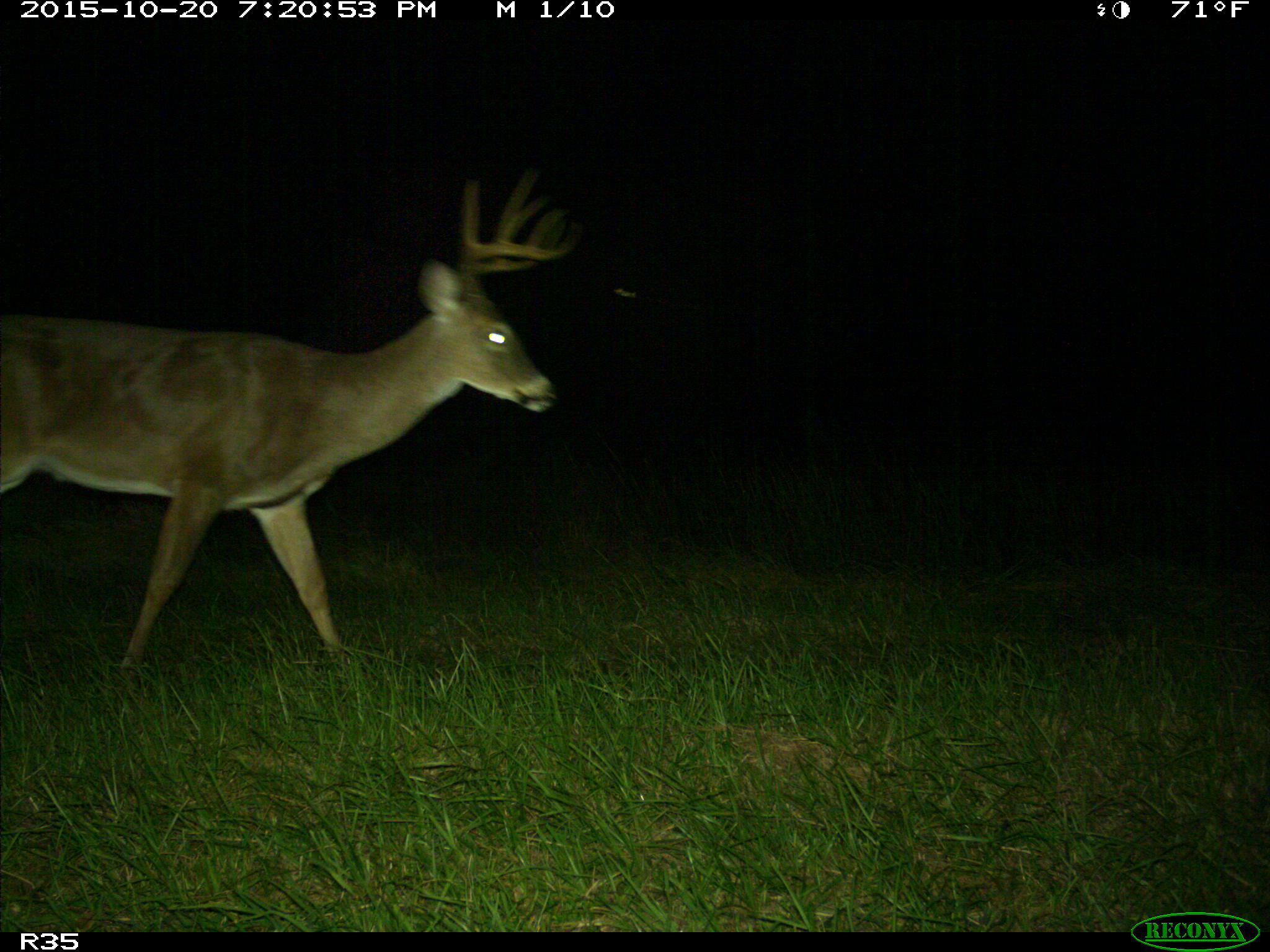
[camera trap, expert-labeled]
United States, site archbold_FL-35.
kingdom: Animalia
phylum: Chordata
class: Mammalia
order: Artiodactyla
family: Cervidae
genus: Odocoileus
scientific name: Odocoileus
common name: deer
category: unidentified deer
Unidentified deer (deer) (Odocoileus).